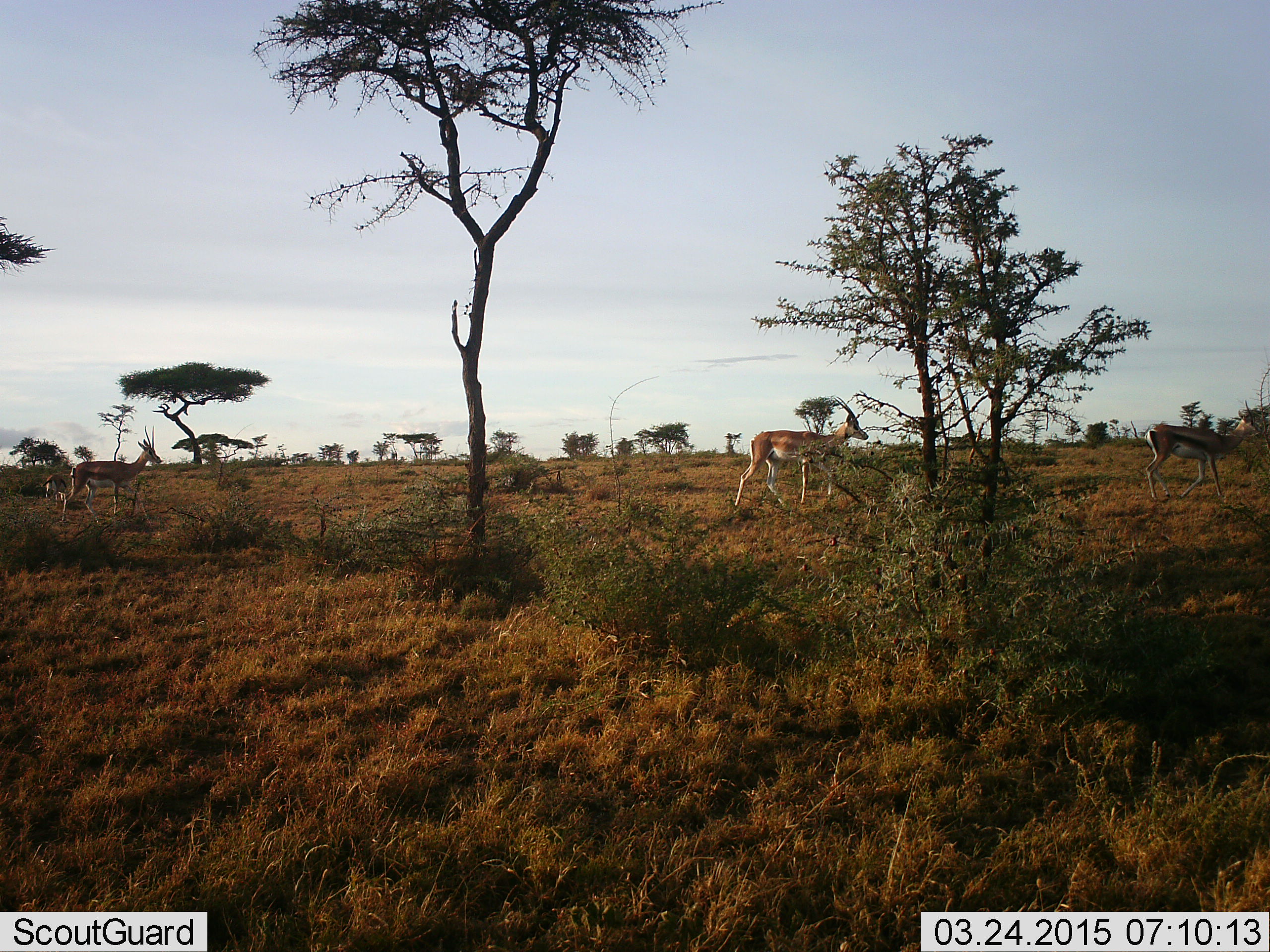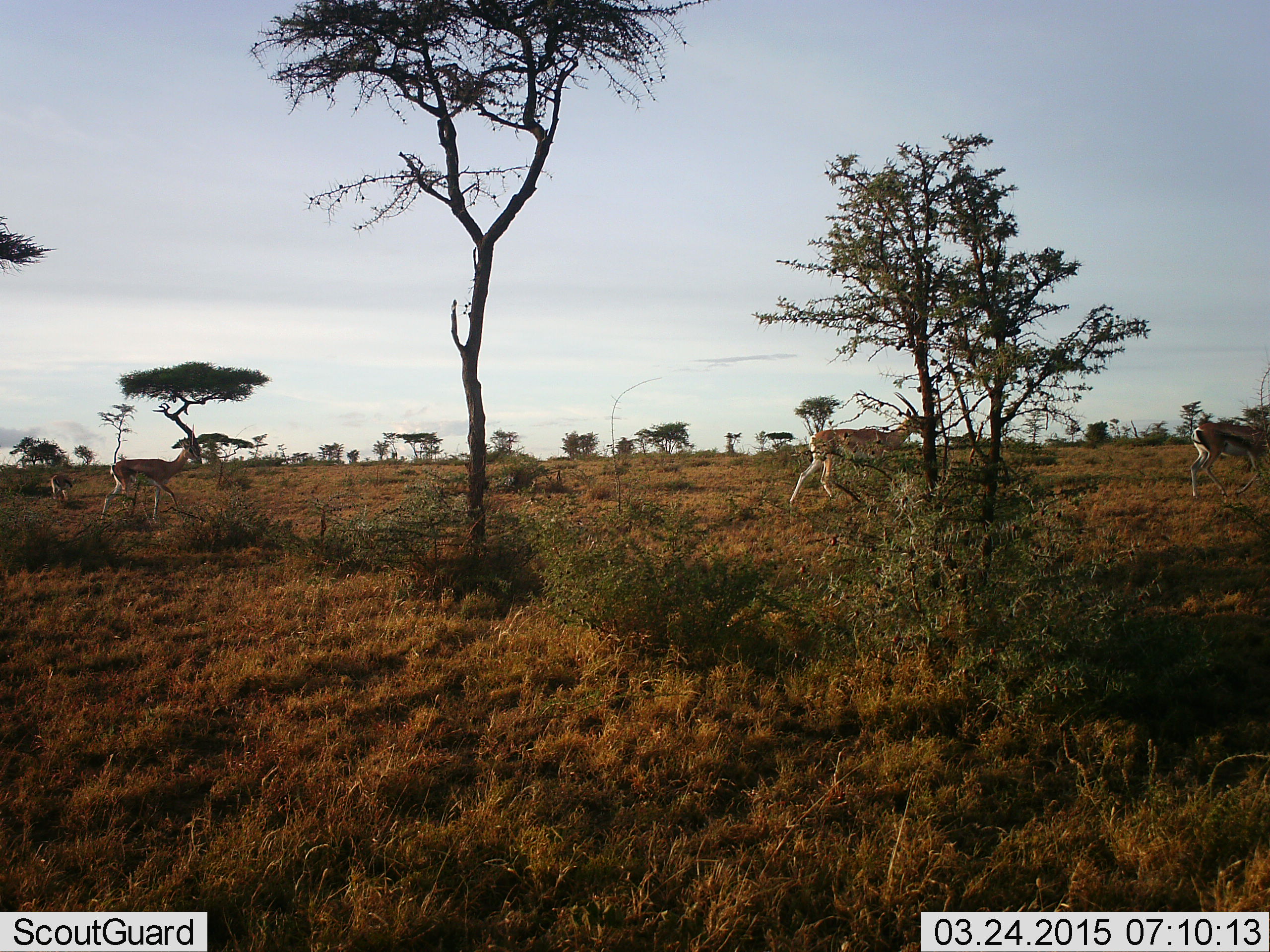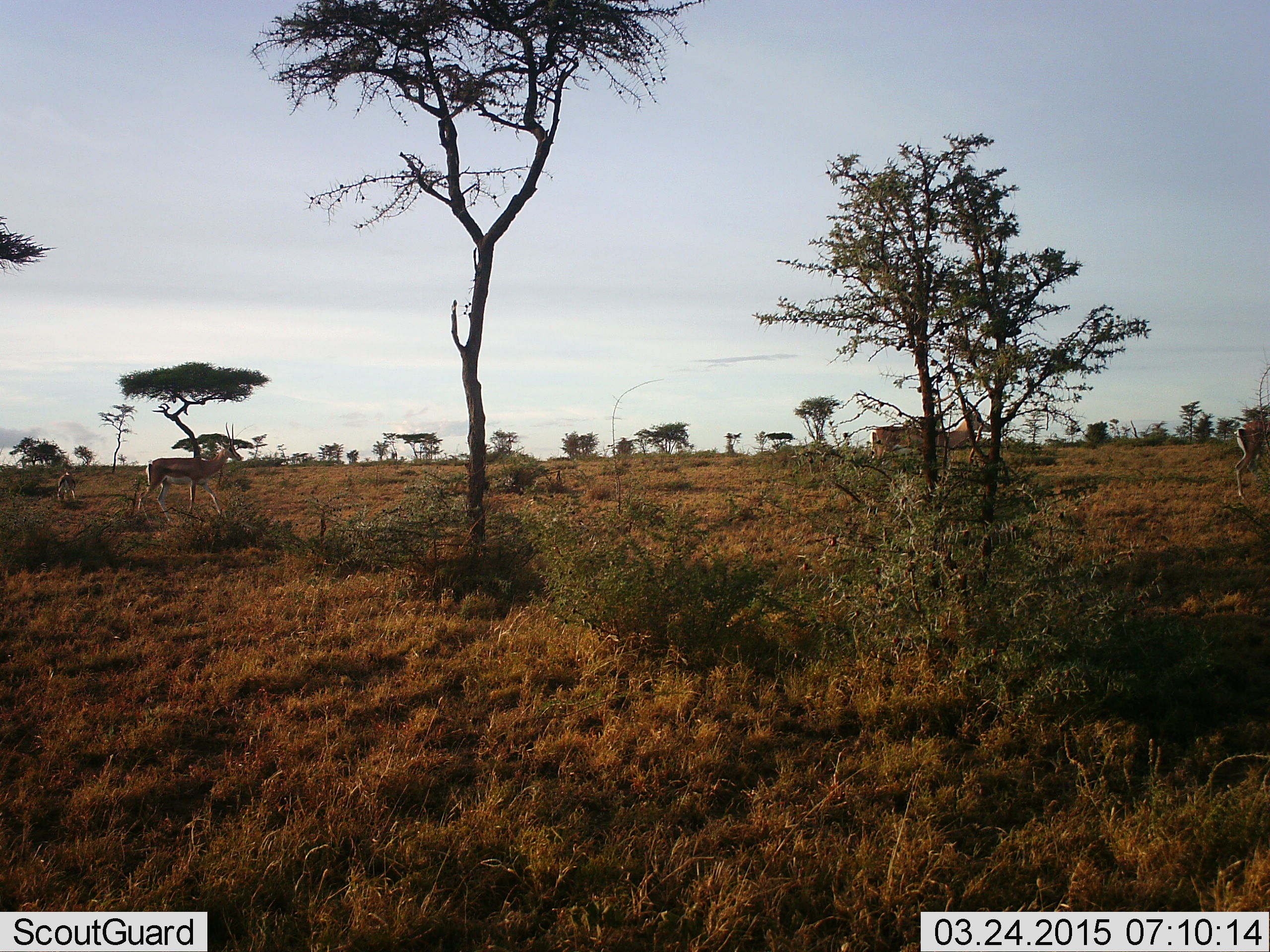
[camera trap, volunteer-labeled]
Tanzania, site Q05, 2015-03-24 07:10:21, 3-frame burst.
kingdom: Animalia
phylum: Chordata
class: Mammalia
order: Artiodactyla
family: Bovidae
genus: Eudorcas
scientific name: Eudorcas thomsonii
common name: thomson's gazelle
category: gazellethomsons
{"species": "gazellethomsons (thomson's gazelle) (Eudorcas thomsonii)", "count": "4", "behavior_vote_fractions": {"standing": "7%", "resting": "0%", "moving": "100%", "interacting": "0%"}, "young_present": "0%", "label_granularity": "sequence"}